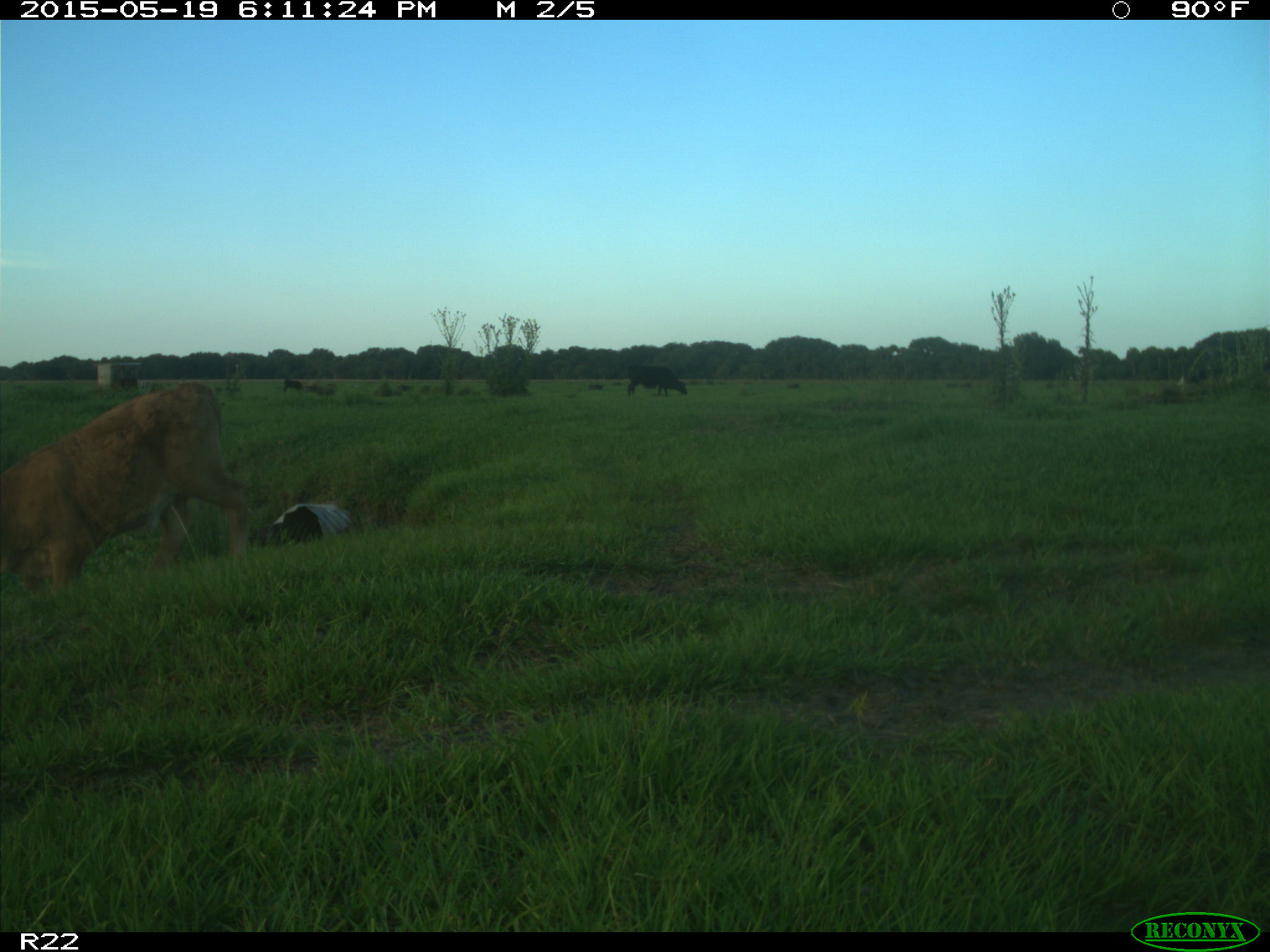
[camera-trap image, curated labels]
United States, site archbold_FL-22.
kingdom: Animalia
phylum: Chordata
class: Mammalia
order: Artiodactyla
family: Bovidae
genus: Bos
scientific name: Bos taurus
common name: domestic cow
Bos taurus (domestic cow).